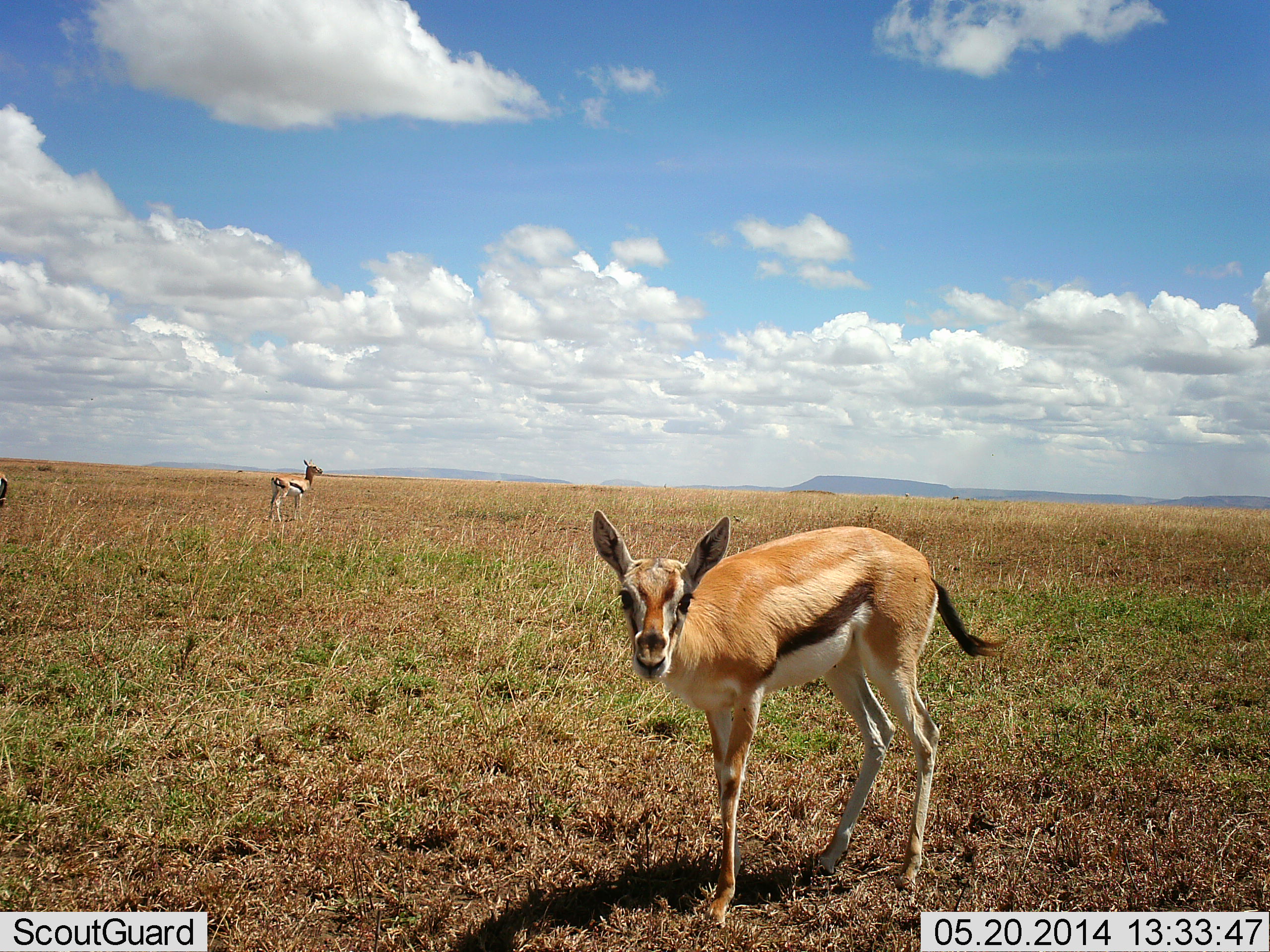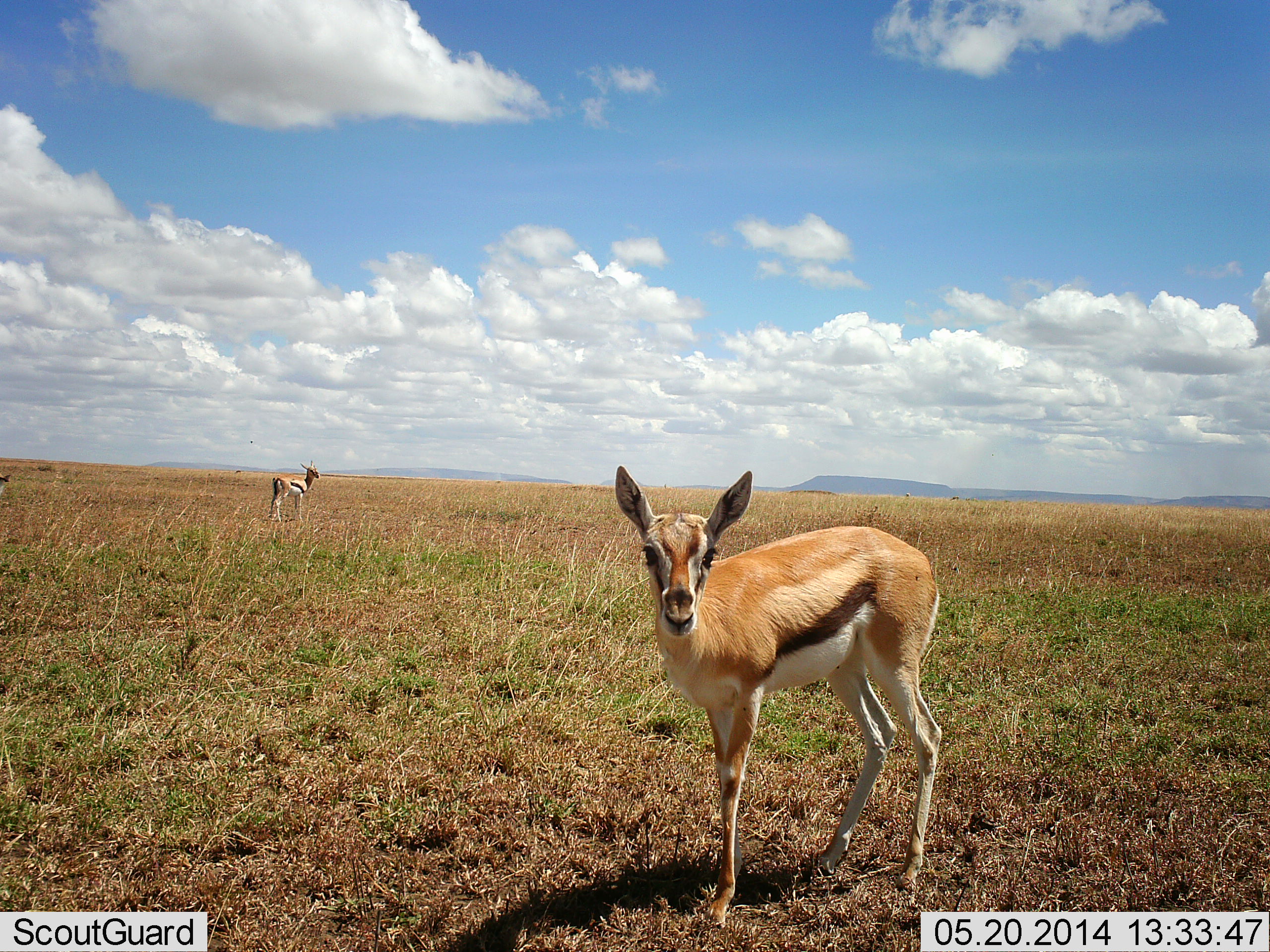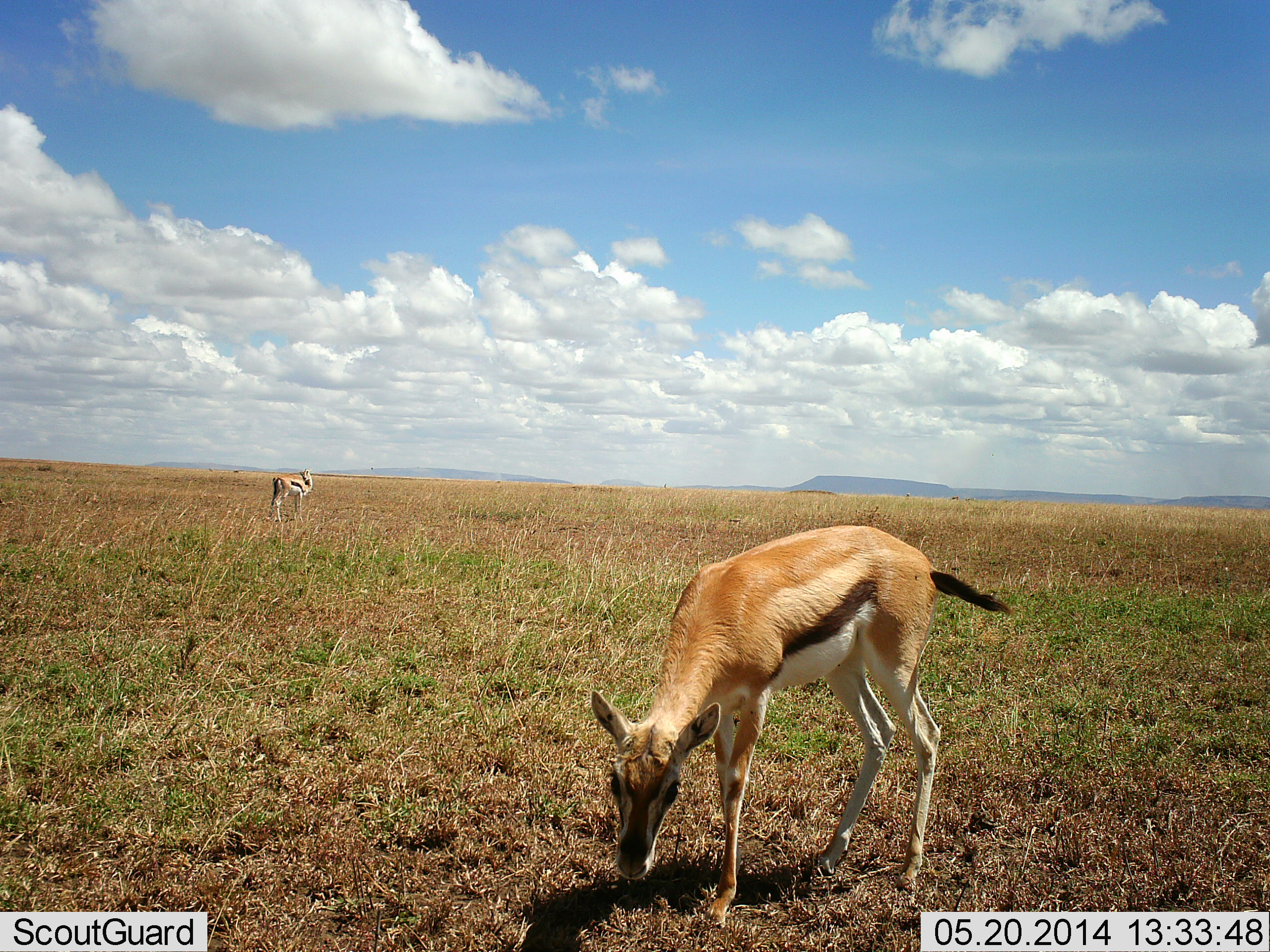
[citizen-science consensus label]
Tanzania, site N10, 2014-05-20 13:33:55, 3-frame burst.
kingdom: Animalia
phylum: Chordata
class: Mammalia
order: Artiodactyla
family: Bovidae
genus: Eudorcas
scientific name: Eudorcas thomsonii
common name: thomson's gazelle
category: gazellethomsons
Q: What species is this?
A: Gazellethomsons (thomson's gazelle) (Eudorcas thomsonii).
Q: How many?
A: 2.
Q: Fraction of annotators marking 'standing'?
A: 100%.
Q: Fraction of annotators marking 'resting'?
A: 0%.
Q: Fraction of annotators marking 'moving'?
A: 0%.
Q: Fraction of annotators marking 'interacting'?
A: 0%.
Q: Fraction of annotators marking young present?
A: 20%.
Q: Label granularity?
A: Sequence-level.